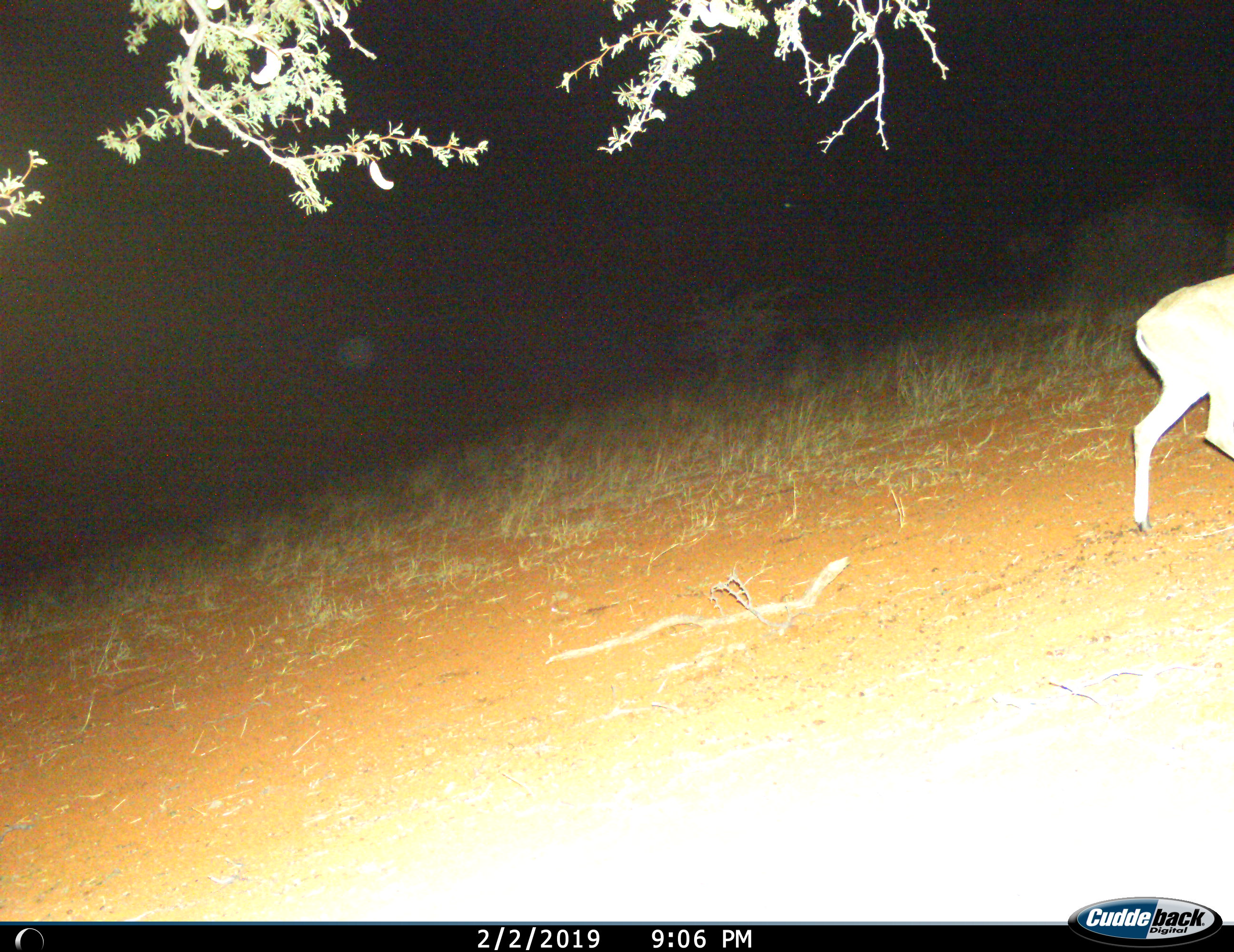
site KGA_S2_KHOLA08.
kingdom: Animalia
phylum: Chordata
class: Mammalia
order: Artiodactyla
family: Bovidae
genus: Sylvicapra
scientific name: Sylvicapra grimmia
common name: common duiker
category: duikercommongrey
Duikercommongrey (common duiker) (Sylvicapra grimmia), count 1. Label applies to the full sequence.